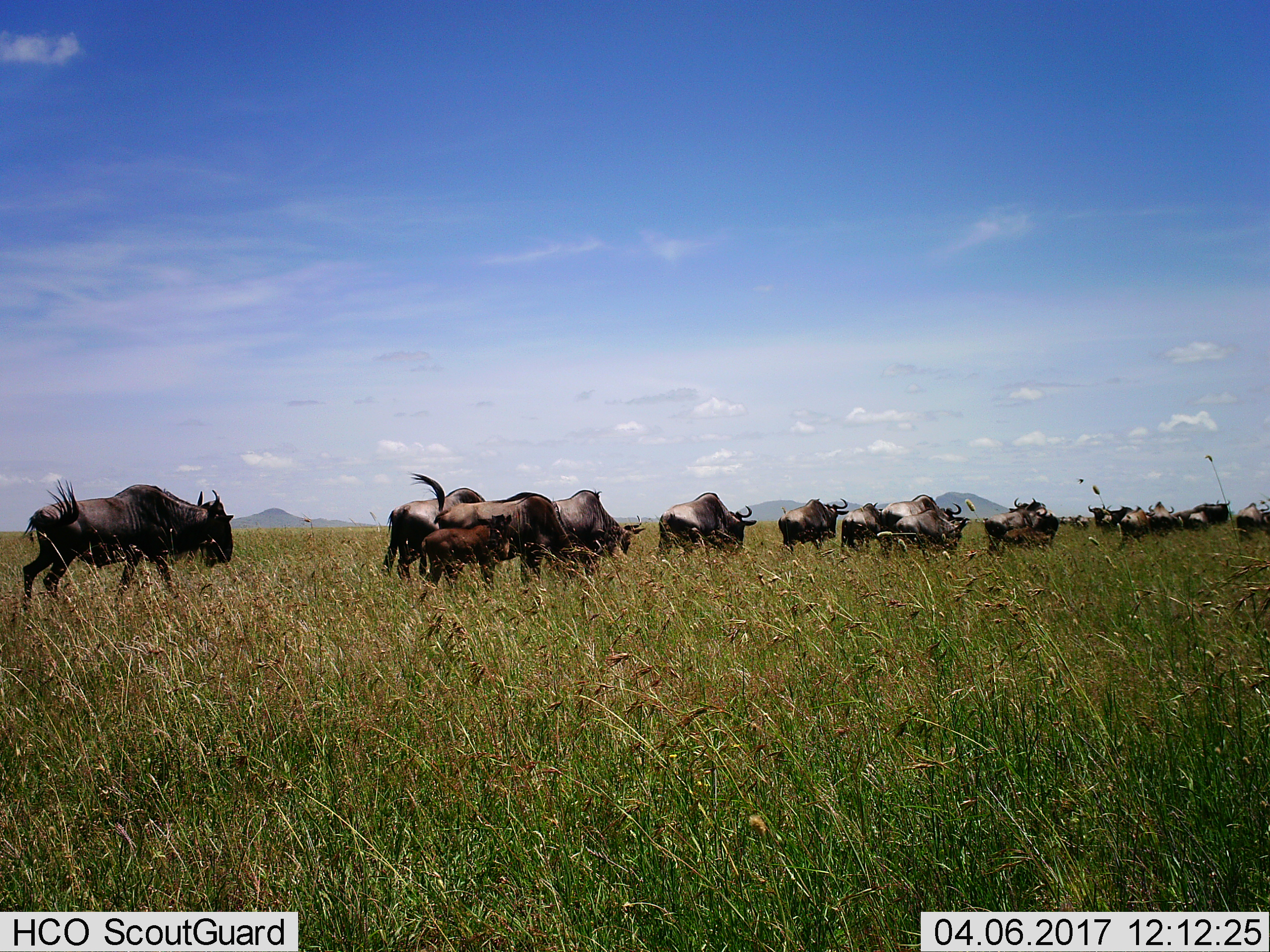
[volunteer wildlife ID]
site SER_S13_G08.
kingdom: Animalia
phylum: Chordata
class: Mammalia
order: Artiodactyla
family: Bovidae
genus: Connochaetes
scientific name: Connochaetes taurinus taurinus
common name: blue wildebeest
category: wildebeestblue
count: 11-50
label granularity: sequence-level